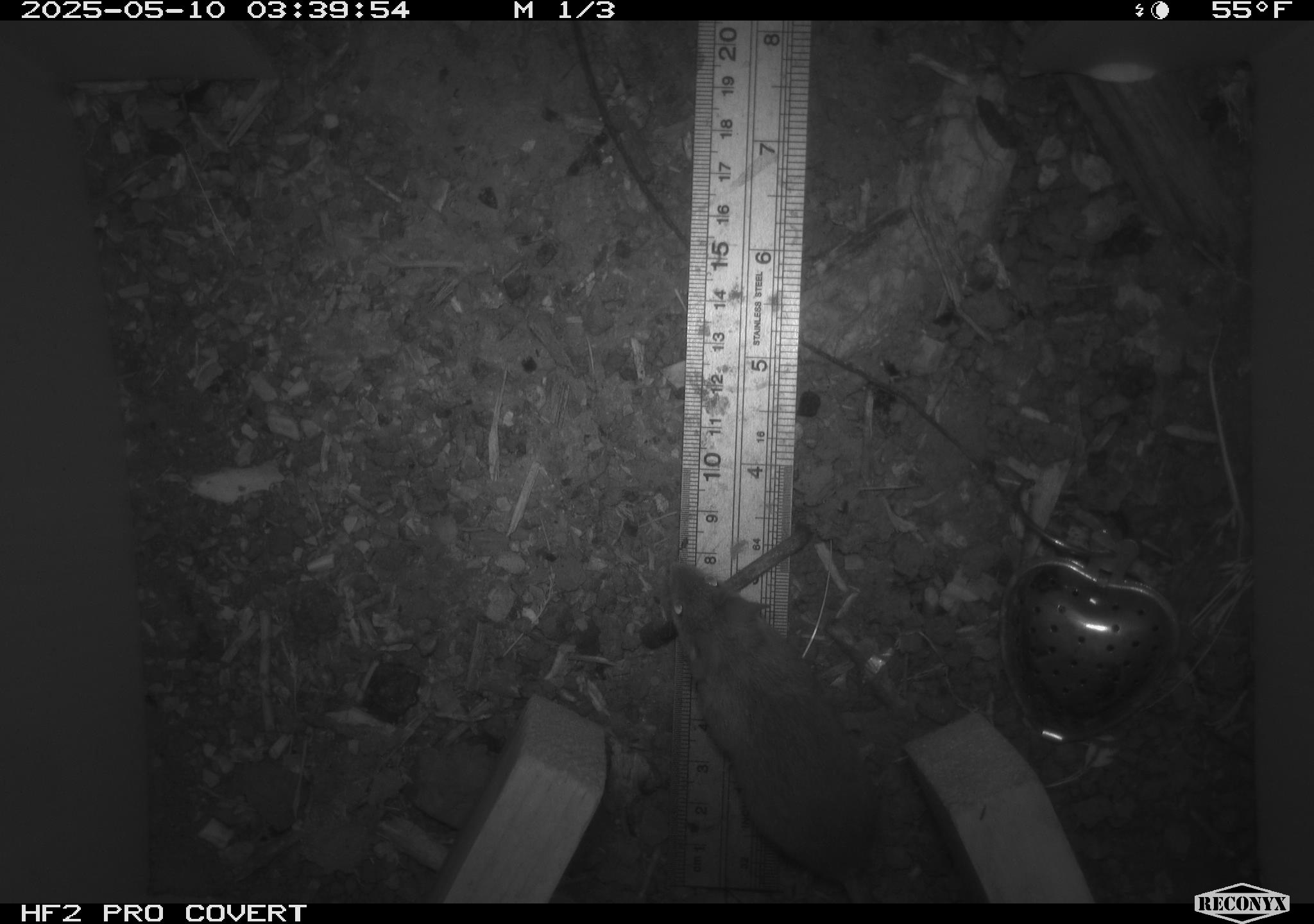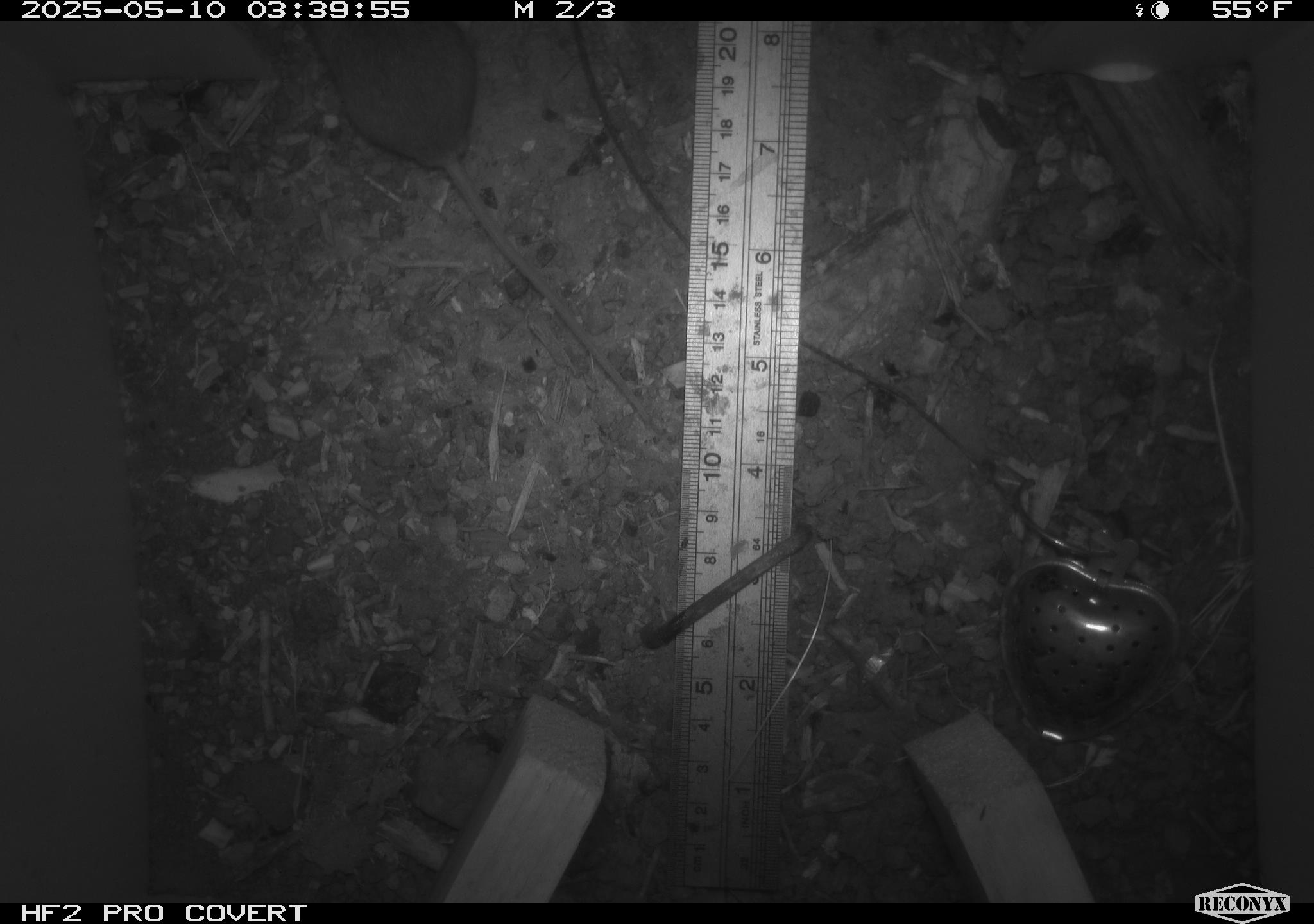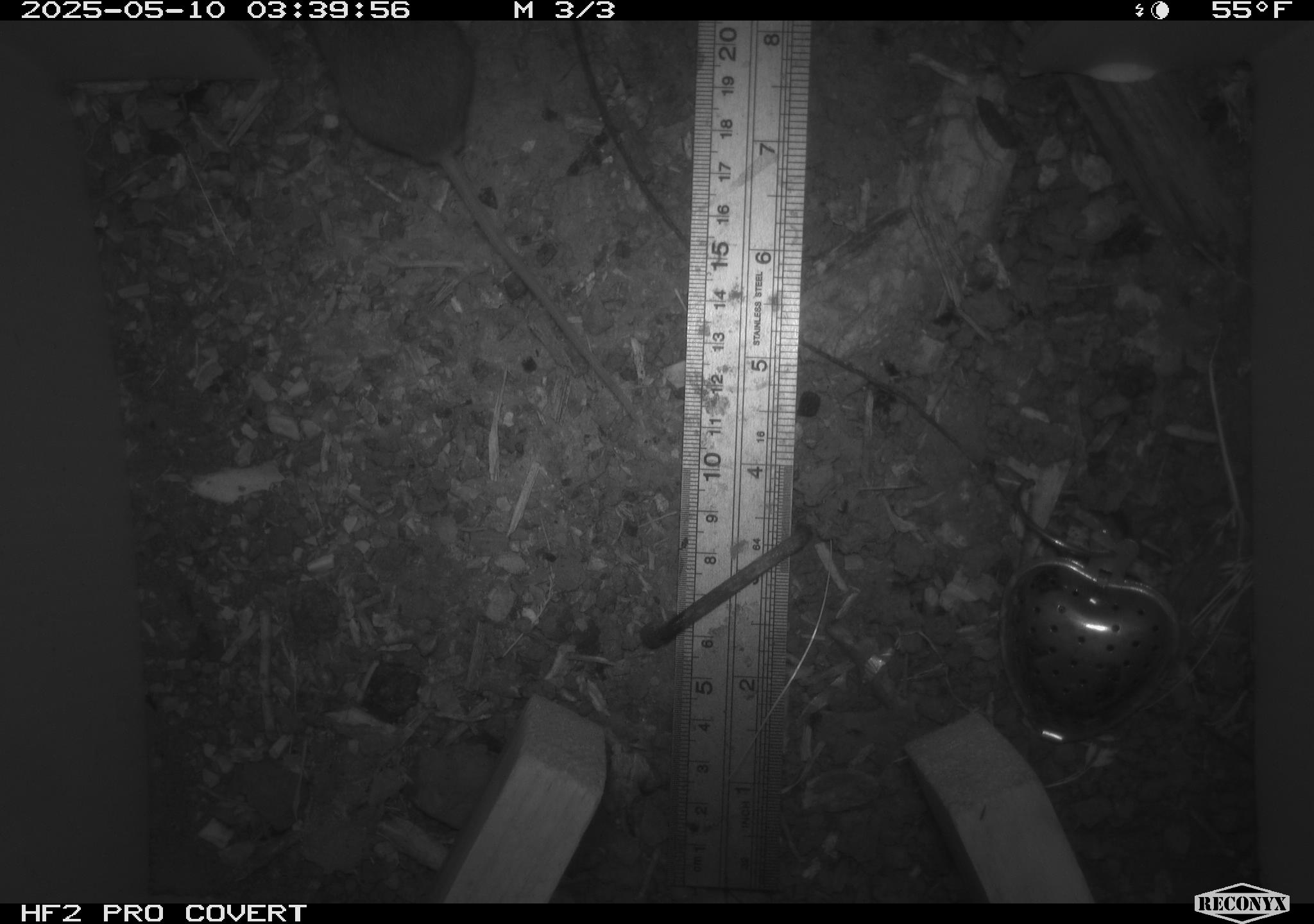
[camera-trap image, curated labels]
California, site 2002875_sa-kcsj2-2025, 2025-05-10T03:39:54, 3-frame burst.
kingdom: Animalia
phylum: Chordata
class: Mammalia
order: Rodentia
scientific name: Rodentia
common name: rodent